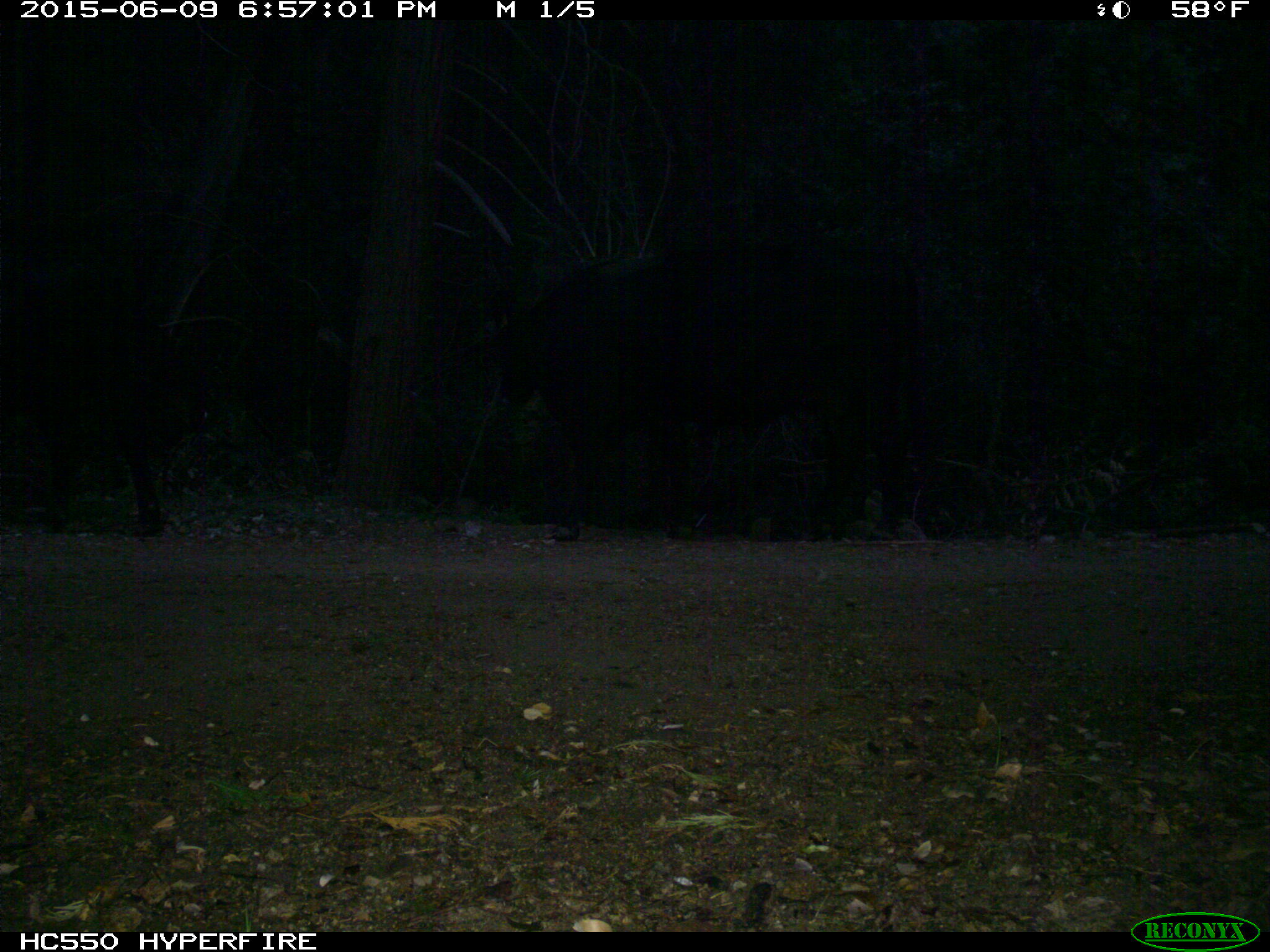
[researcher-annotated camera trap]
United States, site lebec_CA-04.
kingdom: Animalia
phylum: Chordata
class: Mammalia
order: Artiodactyla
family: Bovidae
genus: Bos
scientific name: Bos taurus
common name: domestic cow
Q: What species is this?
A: Bos taurus (domestic cow).